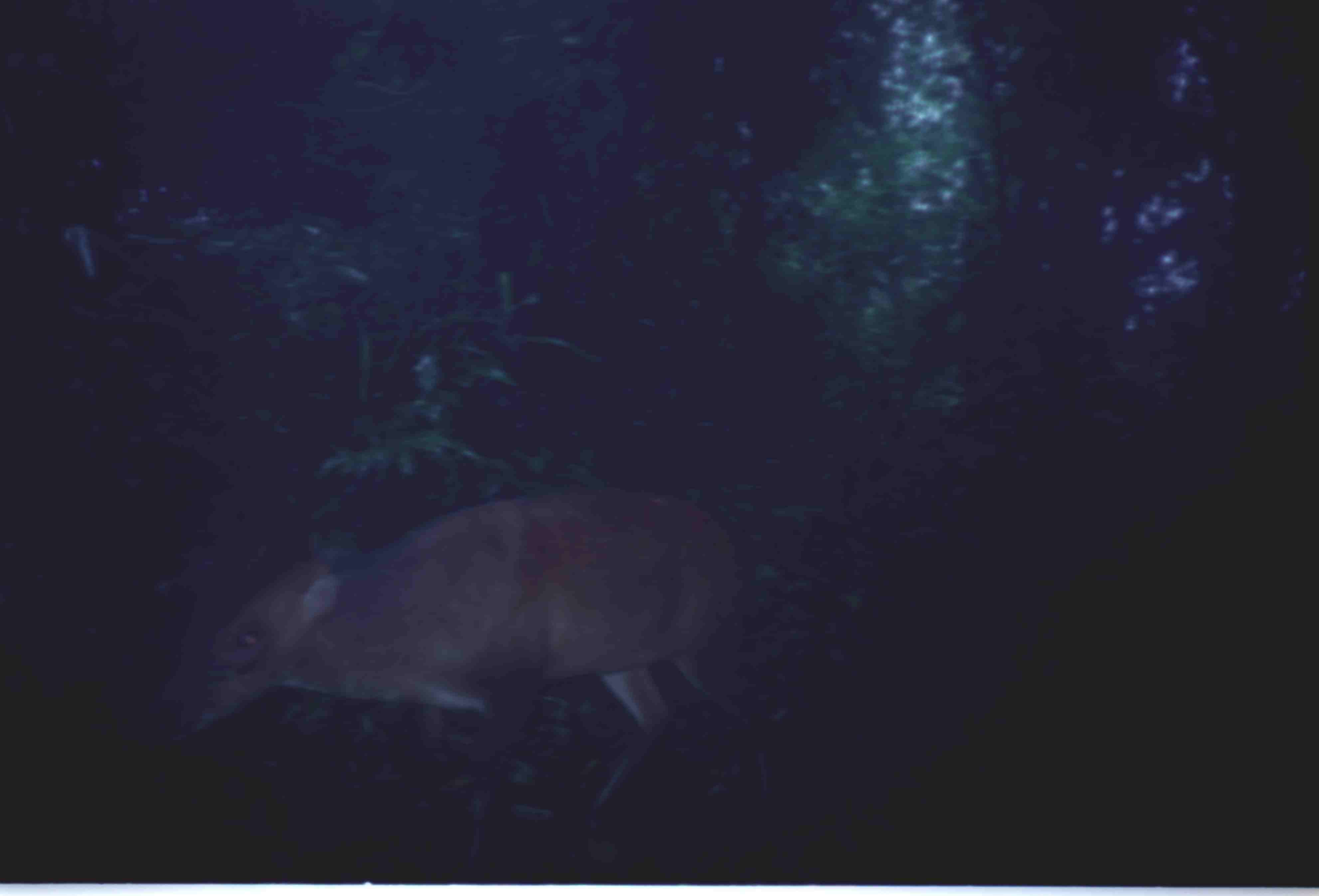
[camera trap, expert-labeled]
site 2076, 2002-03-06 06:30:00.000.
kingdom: Animalia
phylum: Chordata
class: Mammalia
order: Artiodactyla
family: Cervidae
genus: Muntiacus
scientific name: Muntiacus muntjak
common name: southern red muntjac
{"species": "Muntiacus muntjak (southern red muntjac)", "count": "1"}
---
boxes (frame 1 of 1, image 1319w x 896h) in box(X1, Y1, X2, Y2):
muntiacus muntjak: box(144, 487, 782, 872)